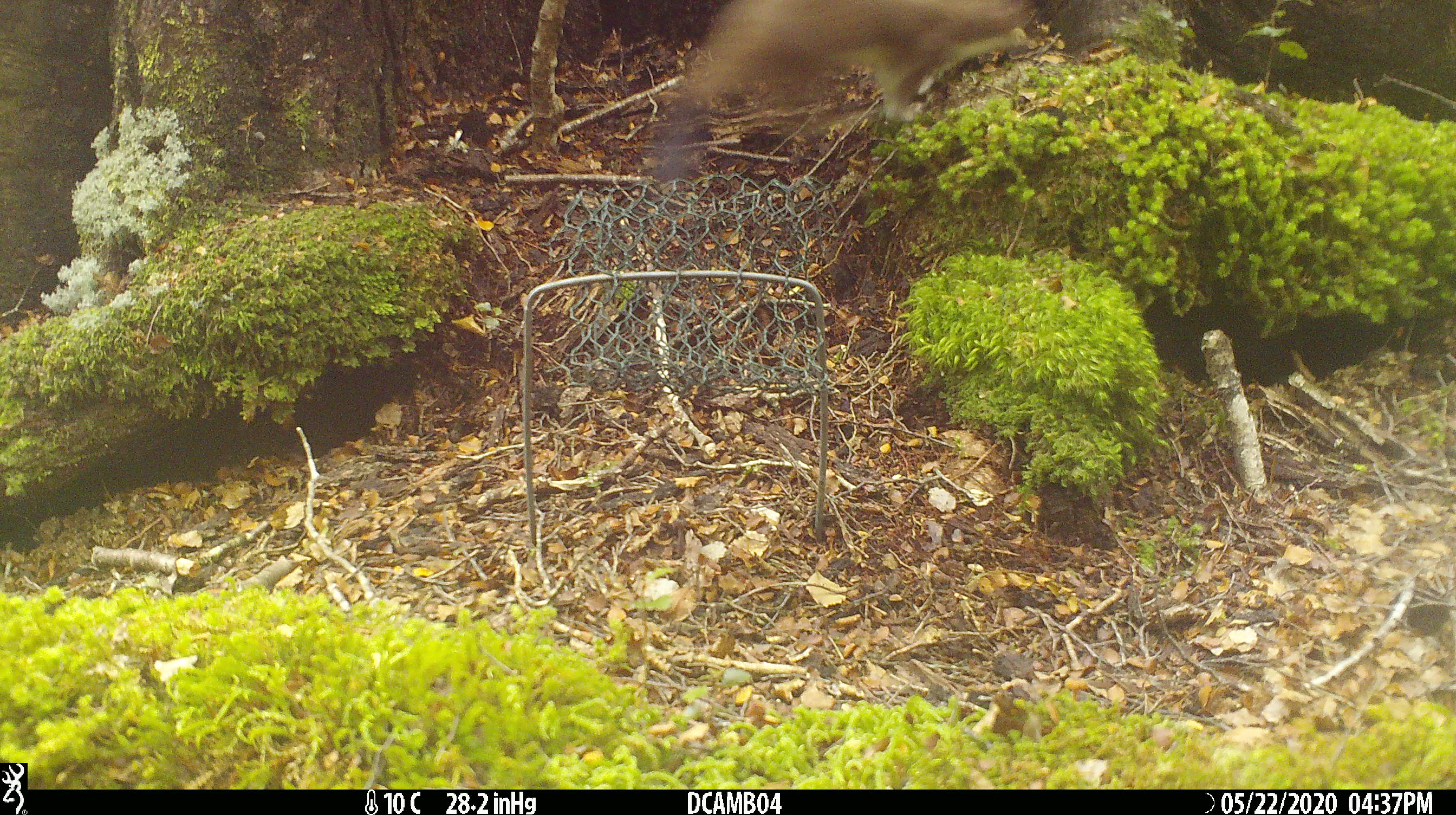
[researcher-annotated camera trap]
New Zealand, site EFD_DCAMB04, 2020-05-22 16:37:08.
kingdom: Animalia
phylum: Chordata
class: Mammalia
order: Carnivora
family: Mustelidae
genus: Mustela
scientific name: Mustela erminea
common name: stoat